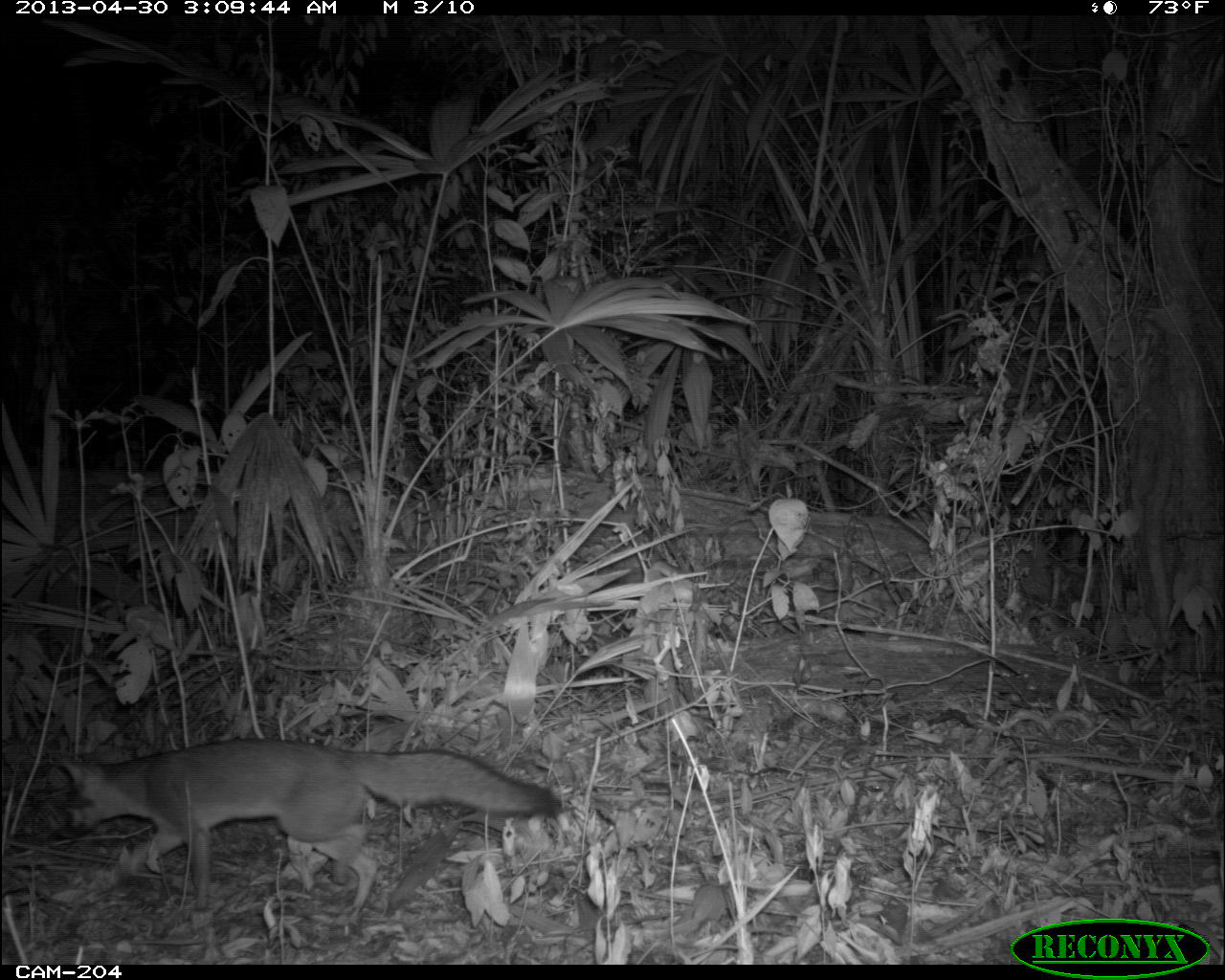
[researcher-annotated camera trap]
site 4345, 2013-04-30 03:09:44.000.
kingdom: Animalia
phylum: Chordata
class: Mammalia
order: Carnivora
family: Canidae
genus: Urocyon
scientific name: Urocyon cinereoargenteus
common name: gray fox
Urocyon cinereoargenteus (gray fox), count 1.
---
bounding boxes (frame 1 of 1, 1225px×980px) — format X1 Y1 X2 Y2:
urocyon cinereoargenteus: 52 737 564 918